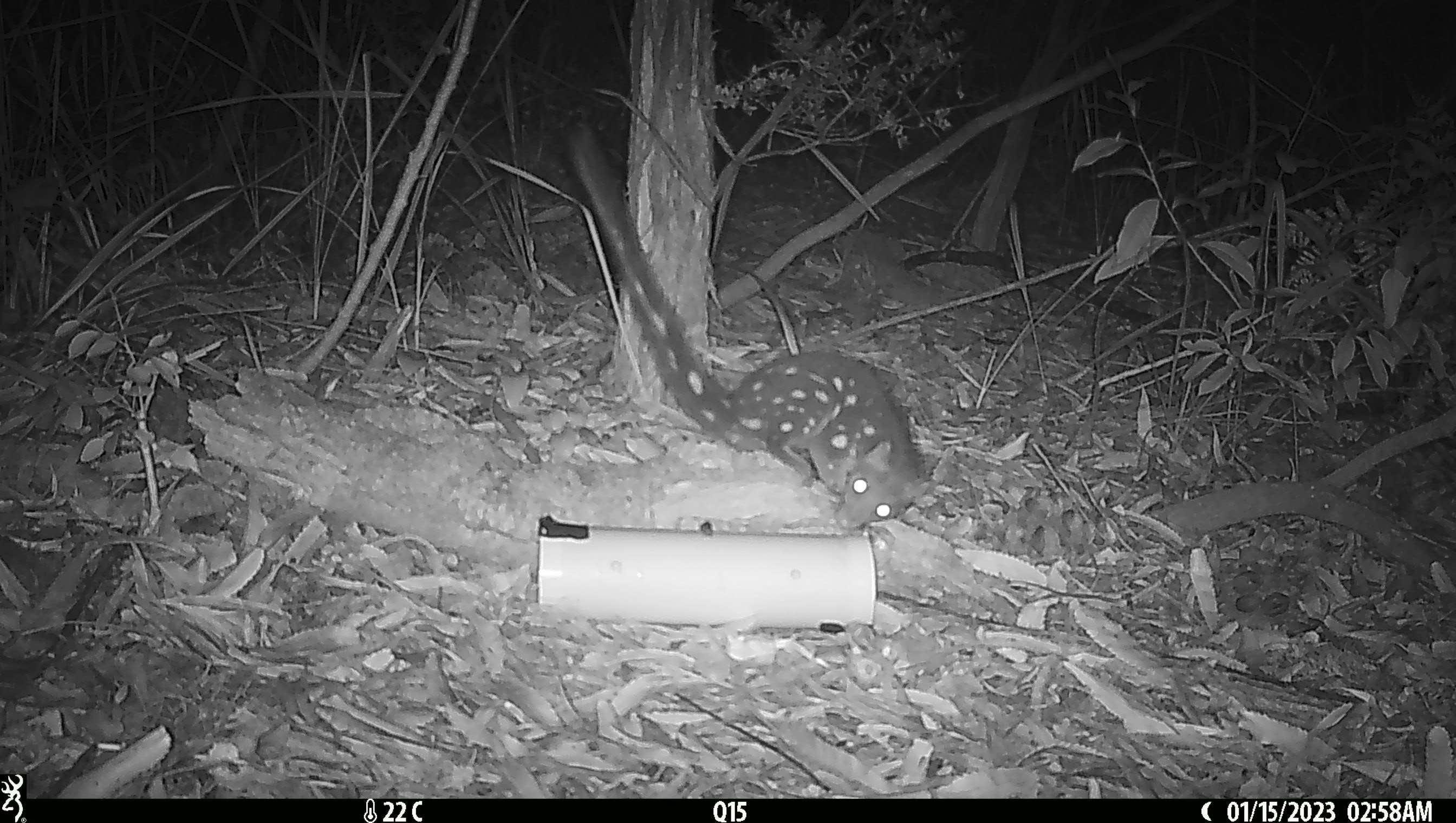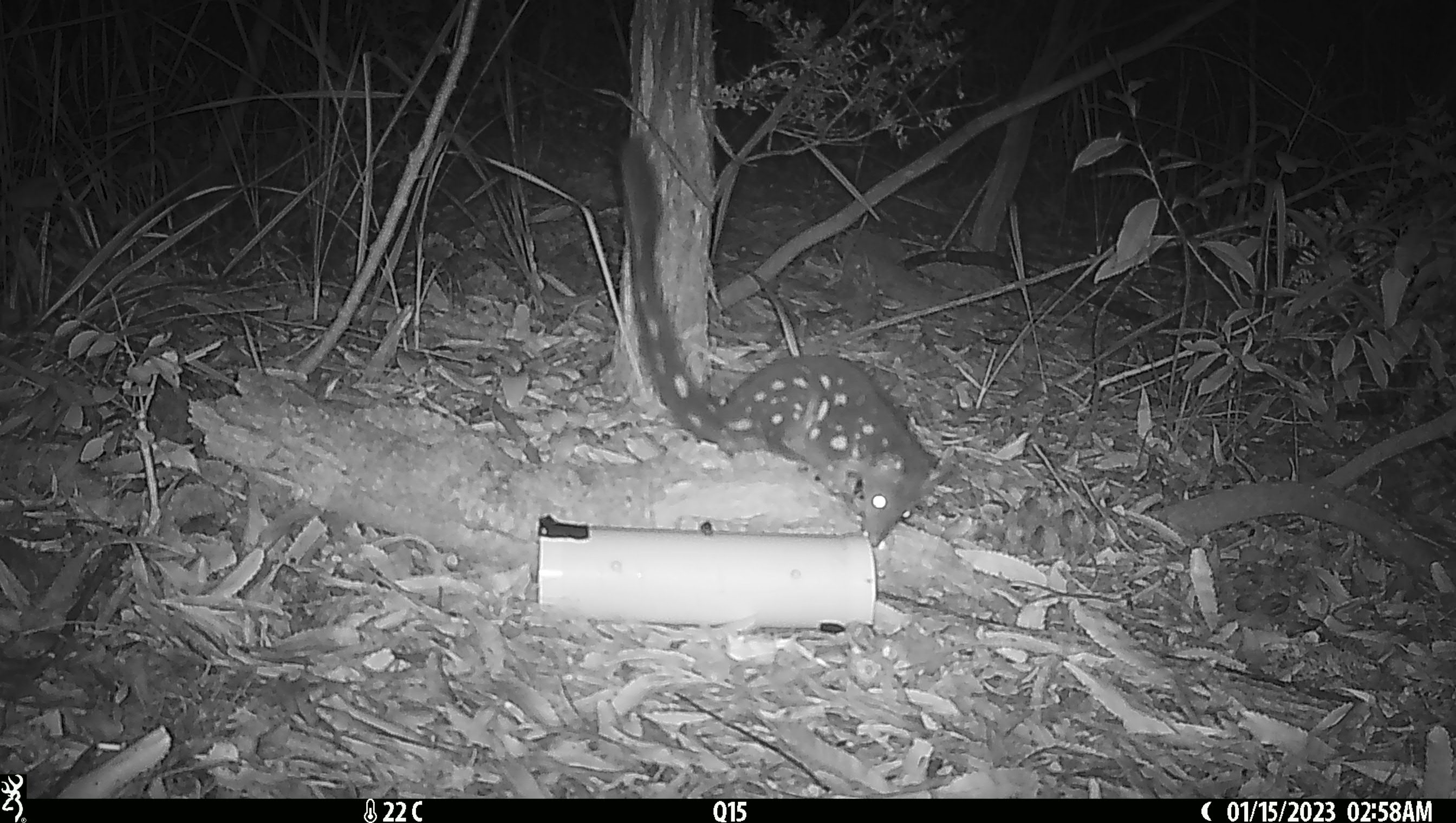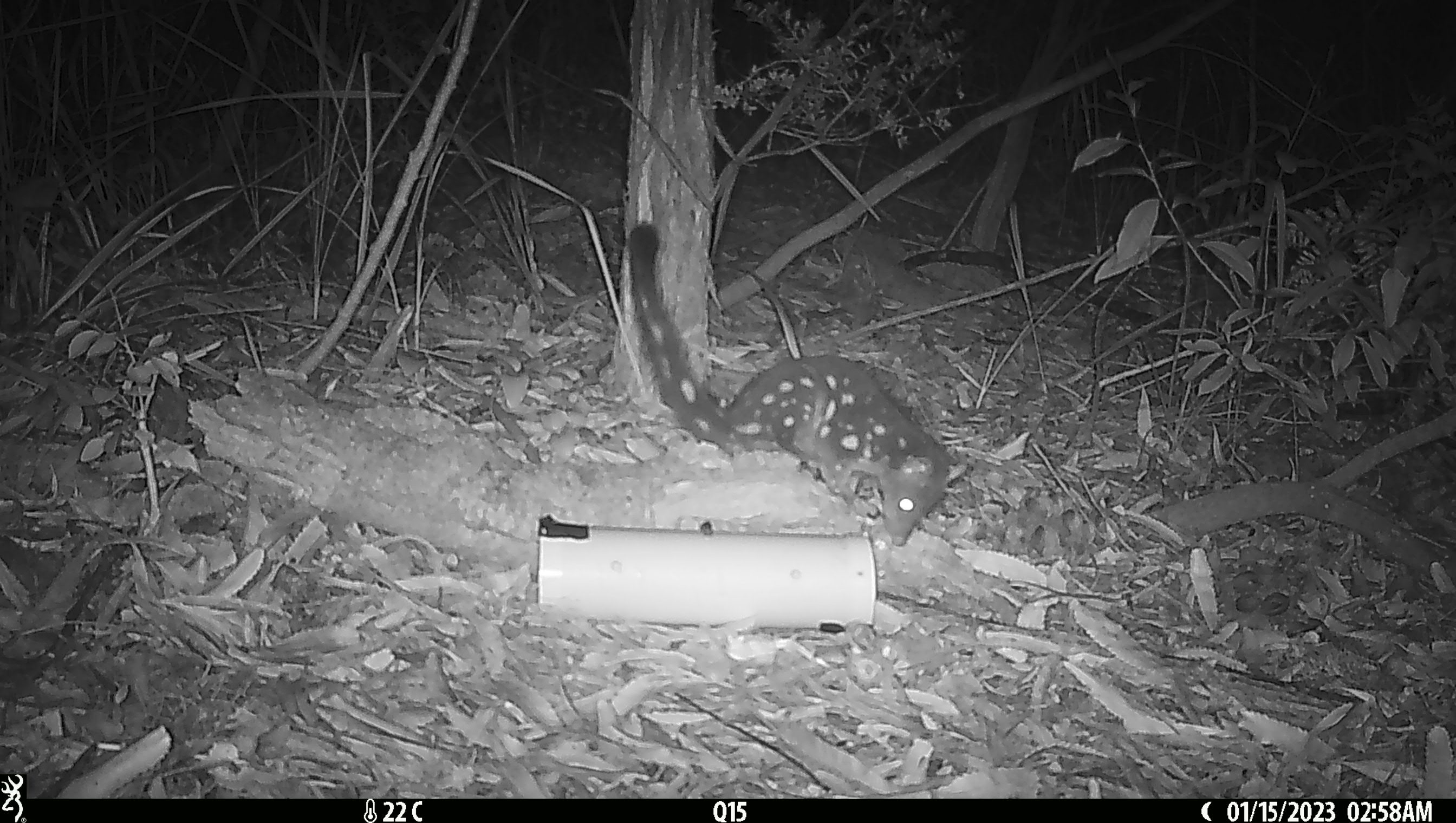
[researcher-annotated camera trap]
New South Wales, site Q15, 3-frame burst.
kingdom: Animalia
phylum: Chordata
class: Mammalia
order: Dasyuromorphia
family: Dasyuridae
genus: Dasyurus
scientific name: Dasyurus maculatus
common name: spotted-tailed quoll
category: quoll